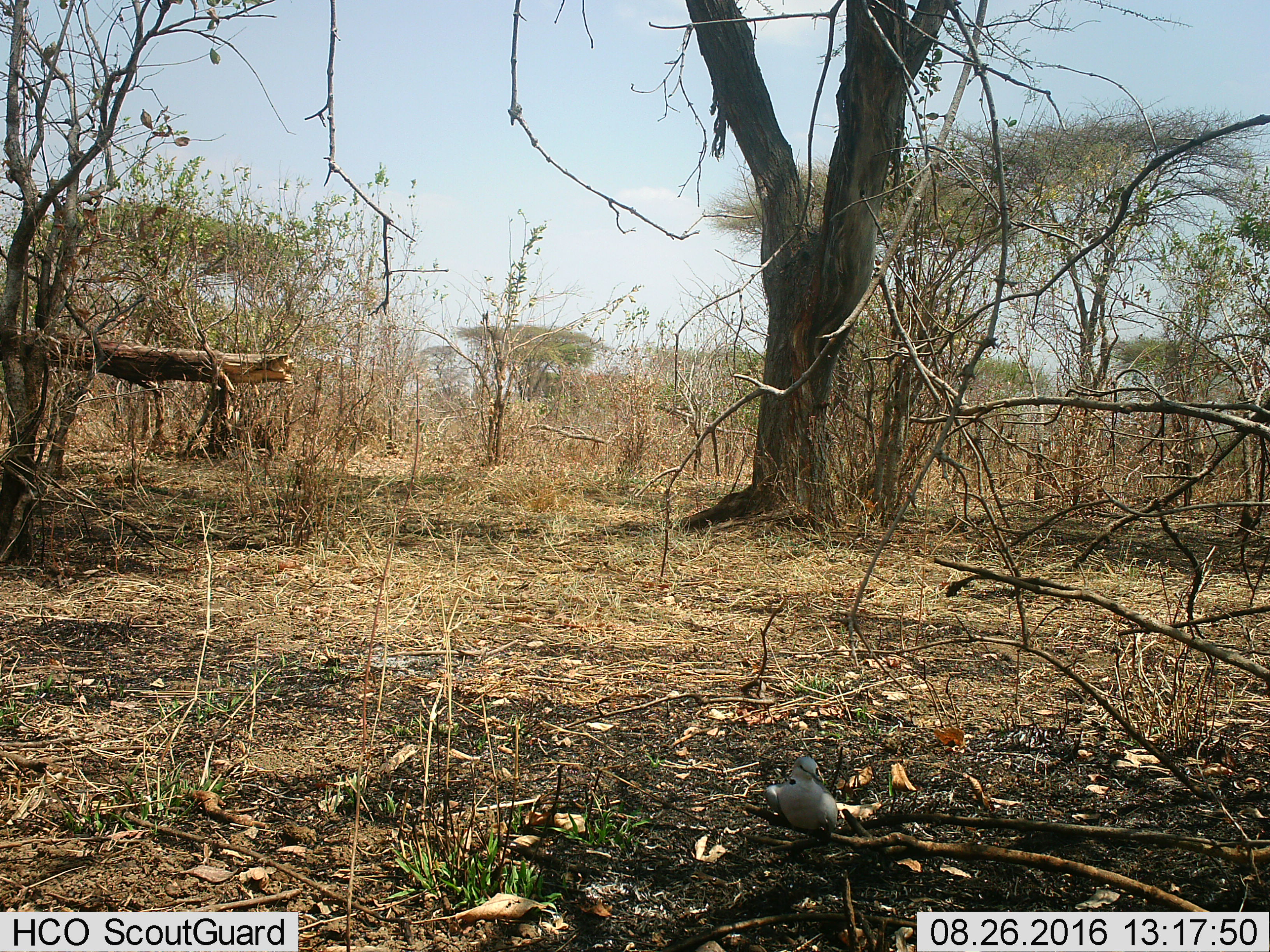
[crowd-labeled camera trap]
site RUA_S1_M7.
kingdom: Animalia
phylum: Chordata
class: Aves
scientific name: Aves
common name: bird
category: birdother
Birdother (bird) (Aves), count 1. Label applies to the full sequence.